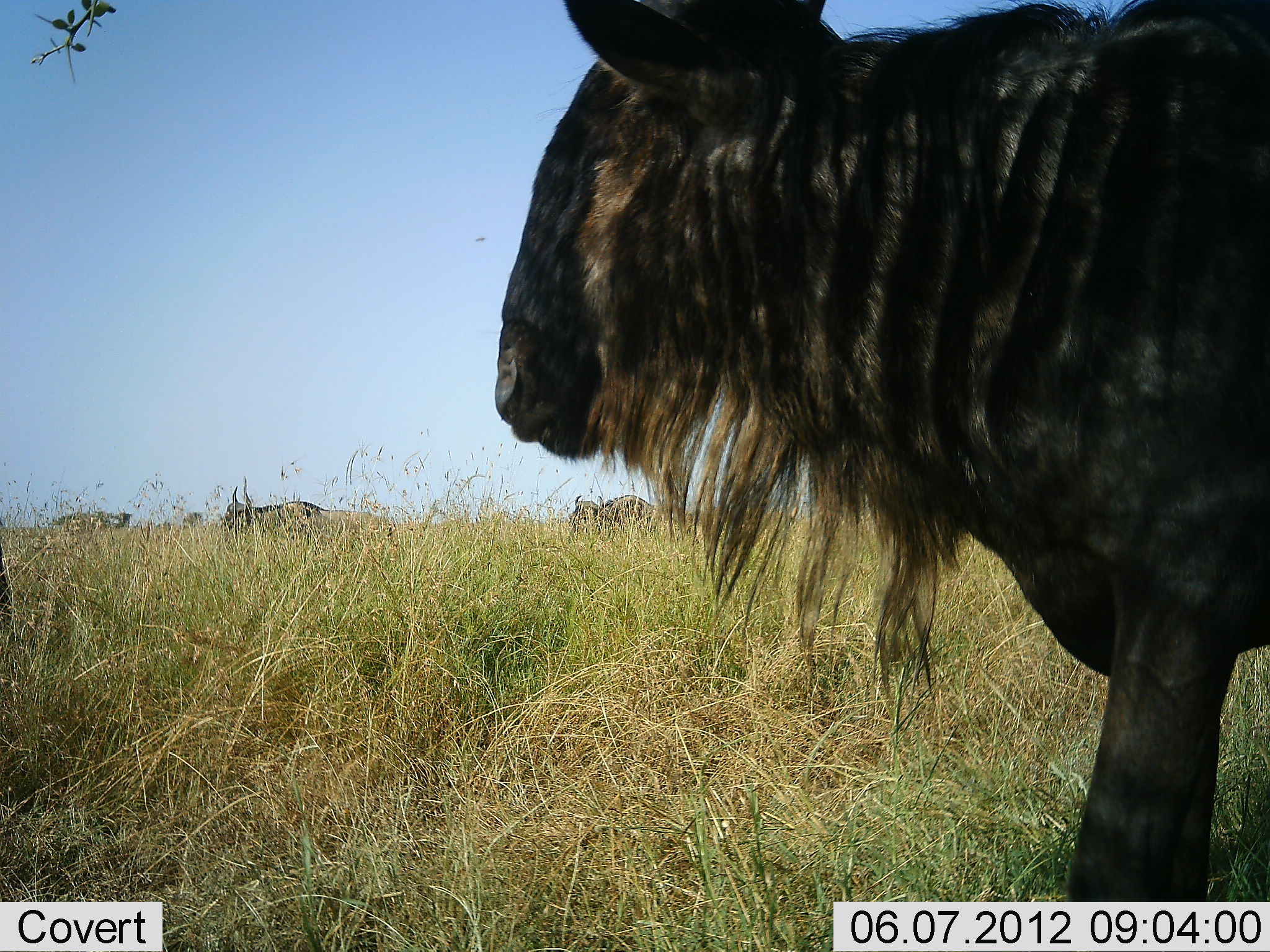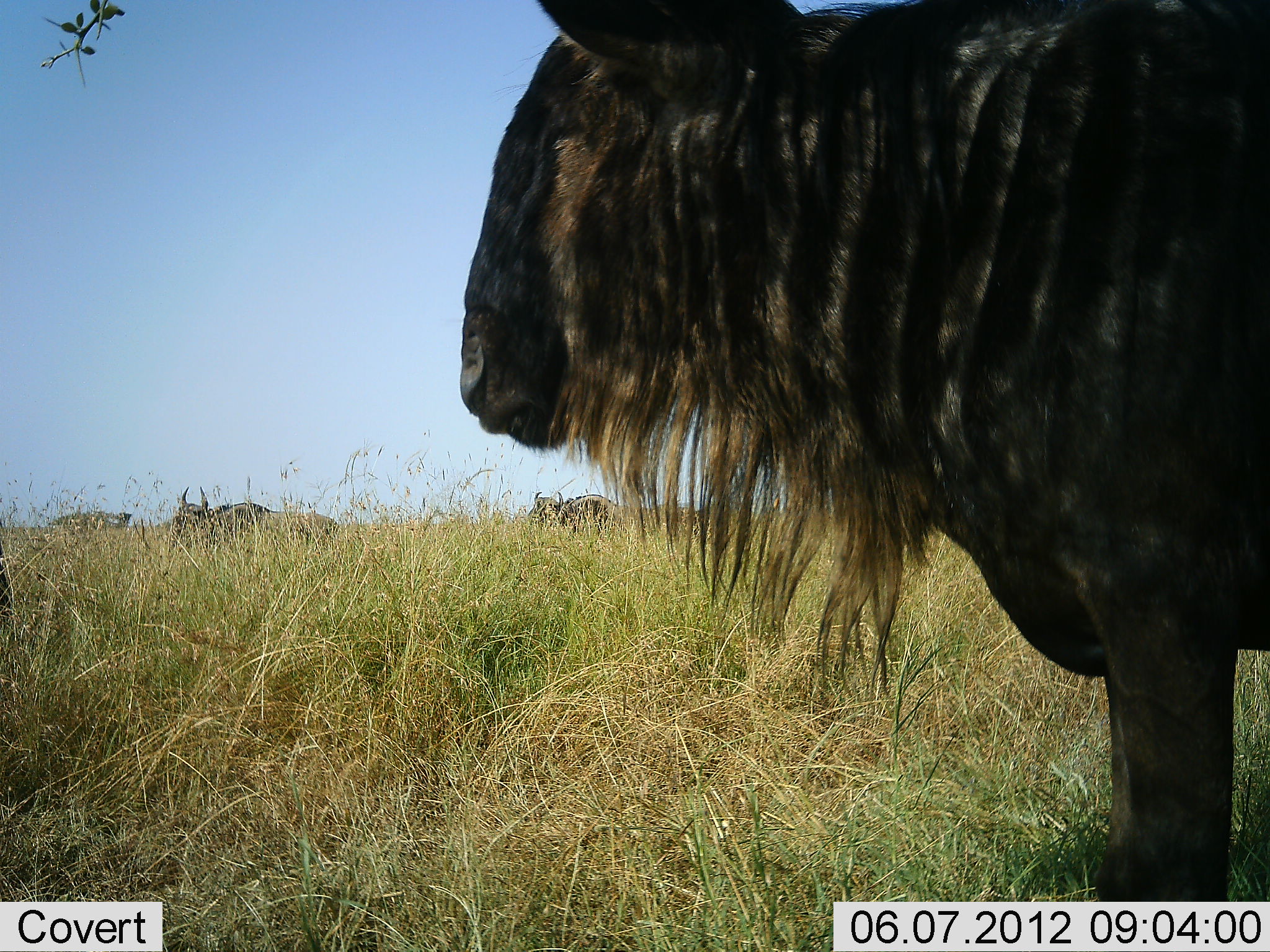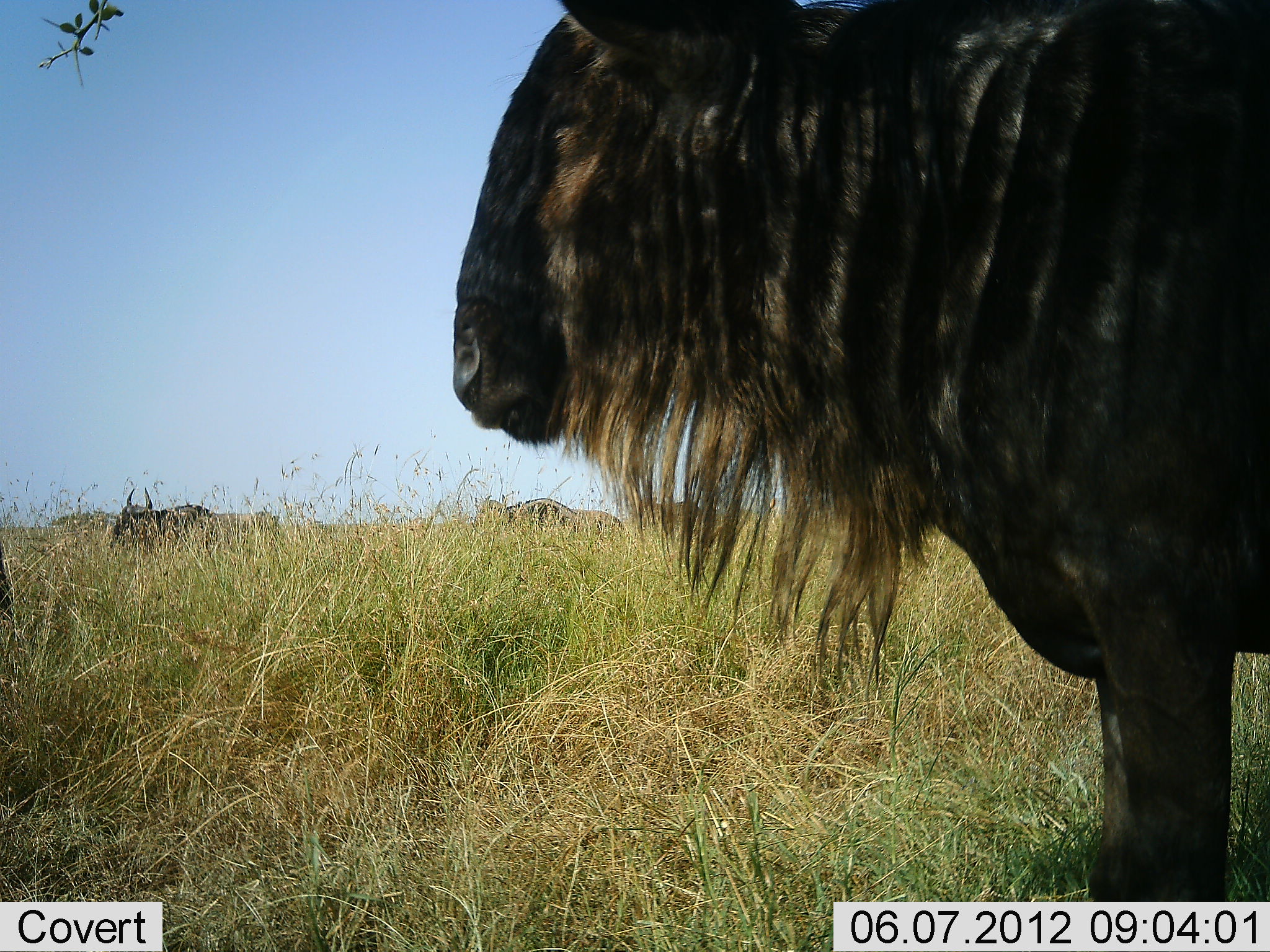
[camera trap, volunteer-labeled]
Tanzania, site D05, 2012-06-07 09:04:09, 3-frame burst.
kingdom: Animalia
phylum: Chordata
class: Mammalia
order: Artiodactyla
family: Bovidae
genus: Connochaetes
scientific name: Connochaetes taurinus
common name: blue wildebeest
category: wildebeest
Wildebeest (blue wildebeest) (Connochaetes taurinus), count 4. Behavior (volunteer vote fractions): standing 80%, resting 0%, moving 90%, interacting 0%. Young present (vote fraction): 0%. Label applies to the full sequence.